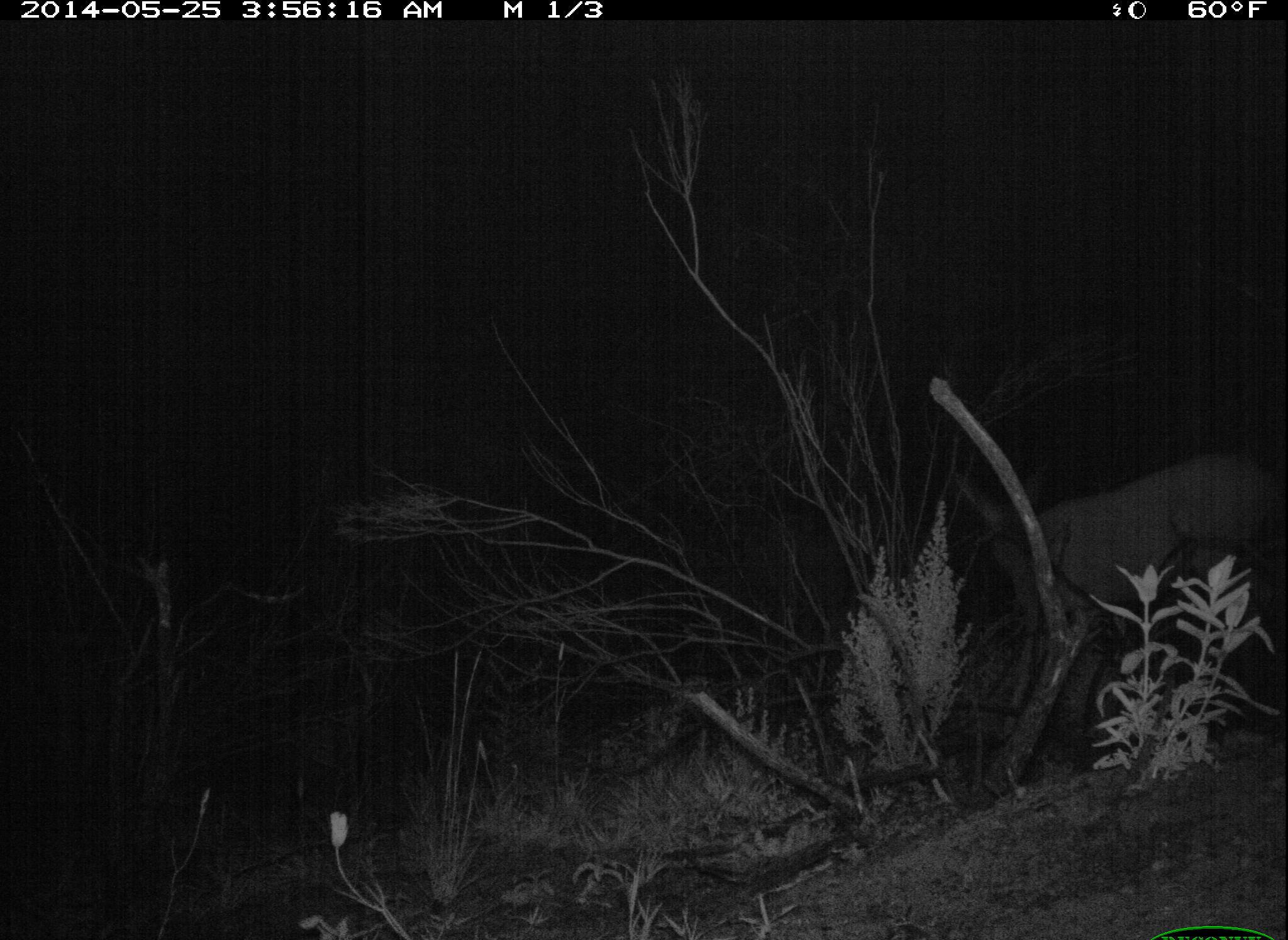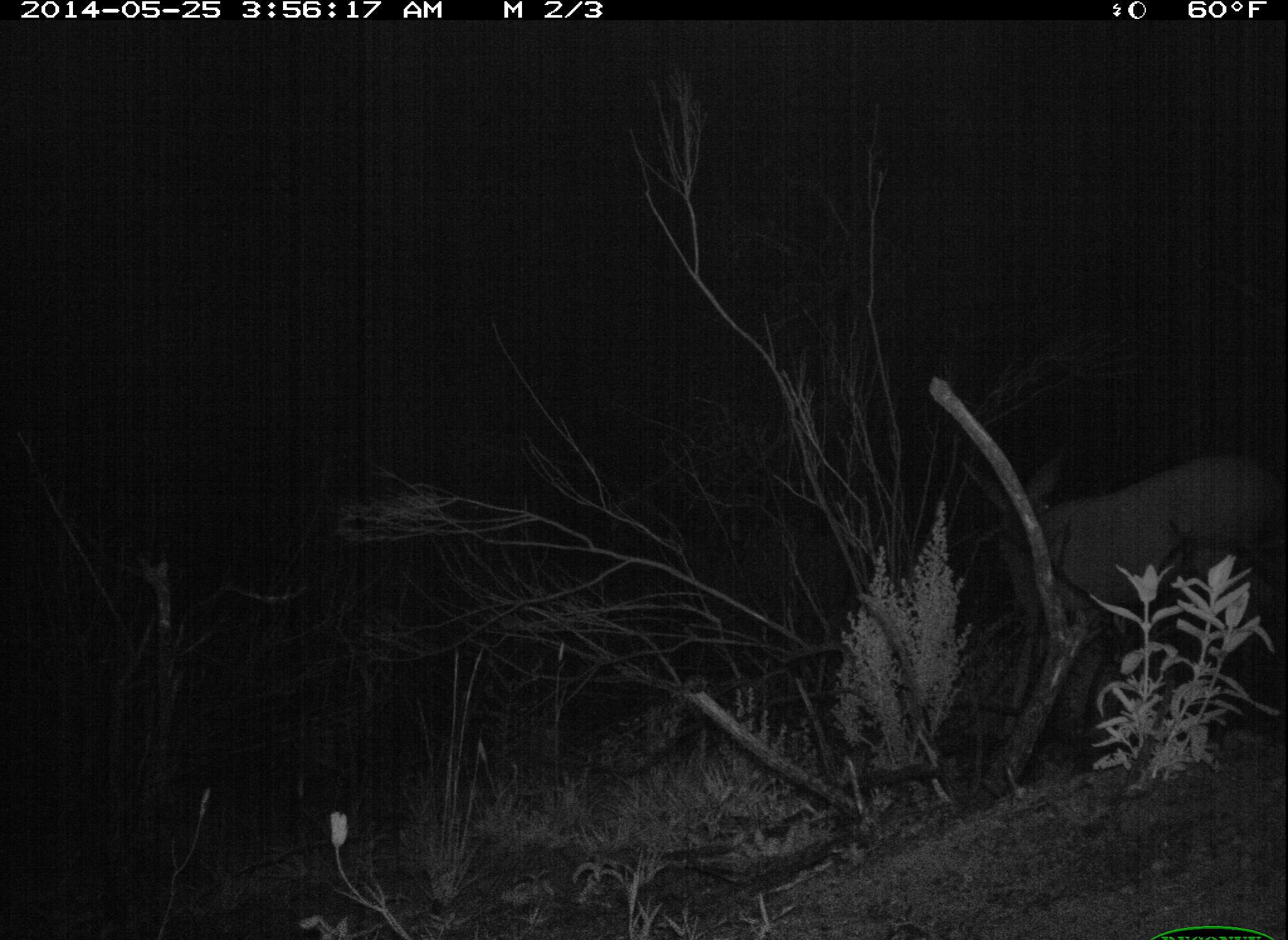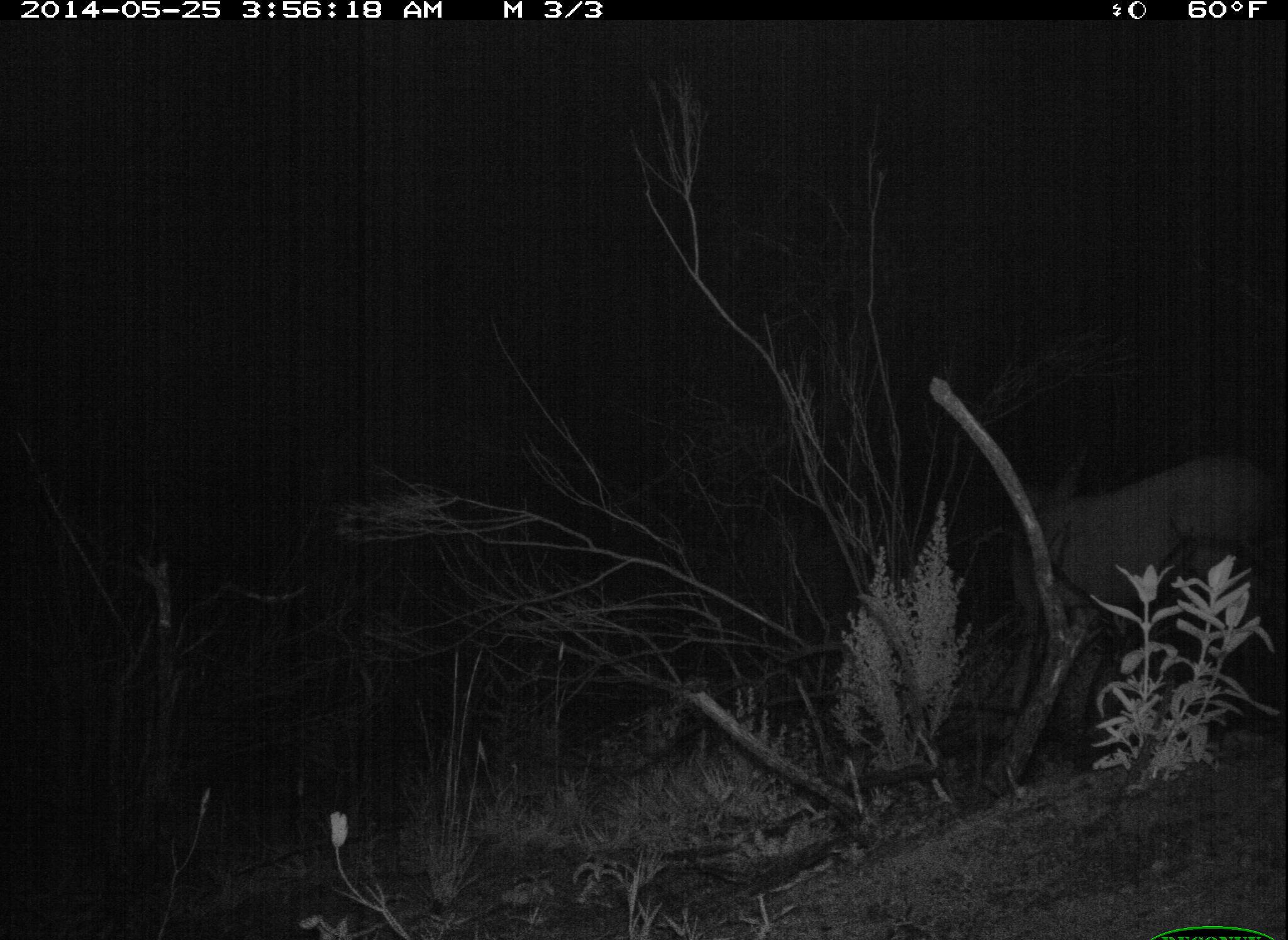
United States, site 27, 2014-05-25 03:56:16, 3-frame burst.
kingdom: Animalia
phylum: Chordata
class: Mammalia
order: Artiodactyla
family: Cervidae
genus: Odocoileus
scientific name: Odocoileus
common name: deer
Deer (Odocoileus).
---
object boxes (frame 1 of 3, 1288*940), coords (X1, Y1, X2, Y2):
deer: (949, 460, 1287, 757)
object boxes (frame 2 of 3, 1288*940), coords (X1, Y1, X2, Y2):
deer: (955, 451, 1286, 735)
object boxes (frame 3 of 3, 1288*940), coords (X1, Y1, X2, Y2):
deer: (984, 445, 1287, 745)